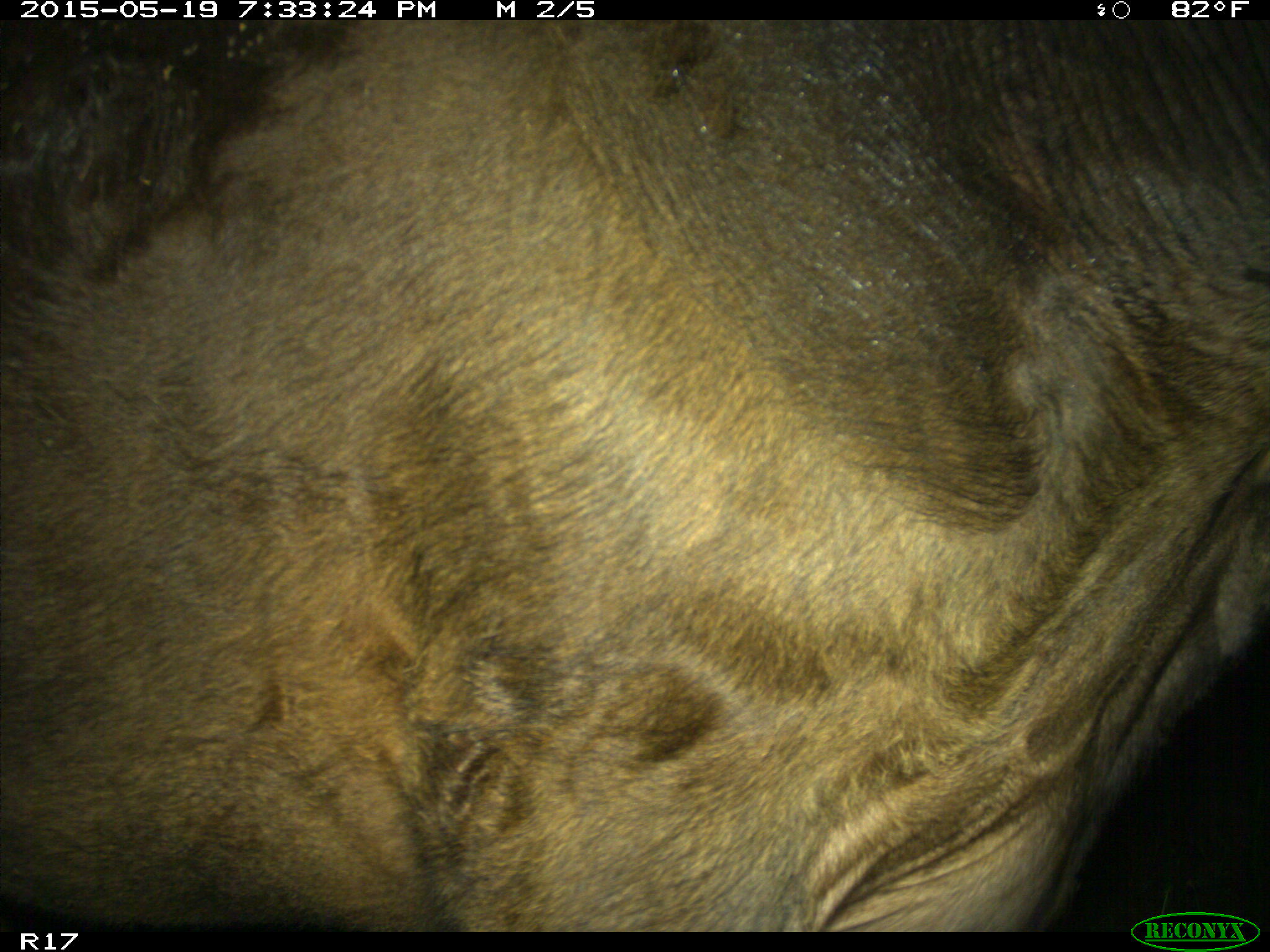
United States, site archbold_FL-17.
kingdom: Animalia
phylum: Chordata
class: Mammalia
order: Artiodactyla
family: Bovidae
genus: Bos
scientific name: Bos taurus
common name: domestic cow